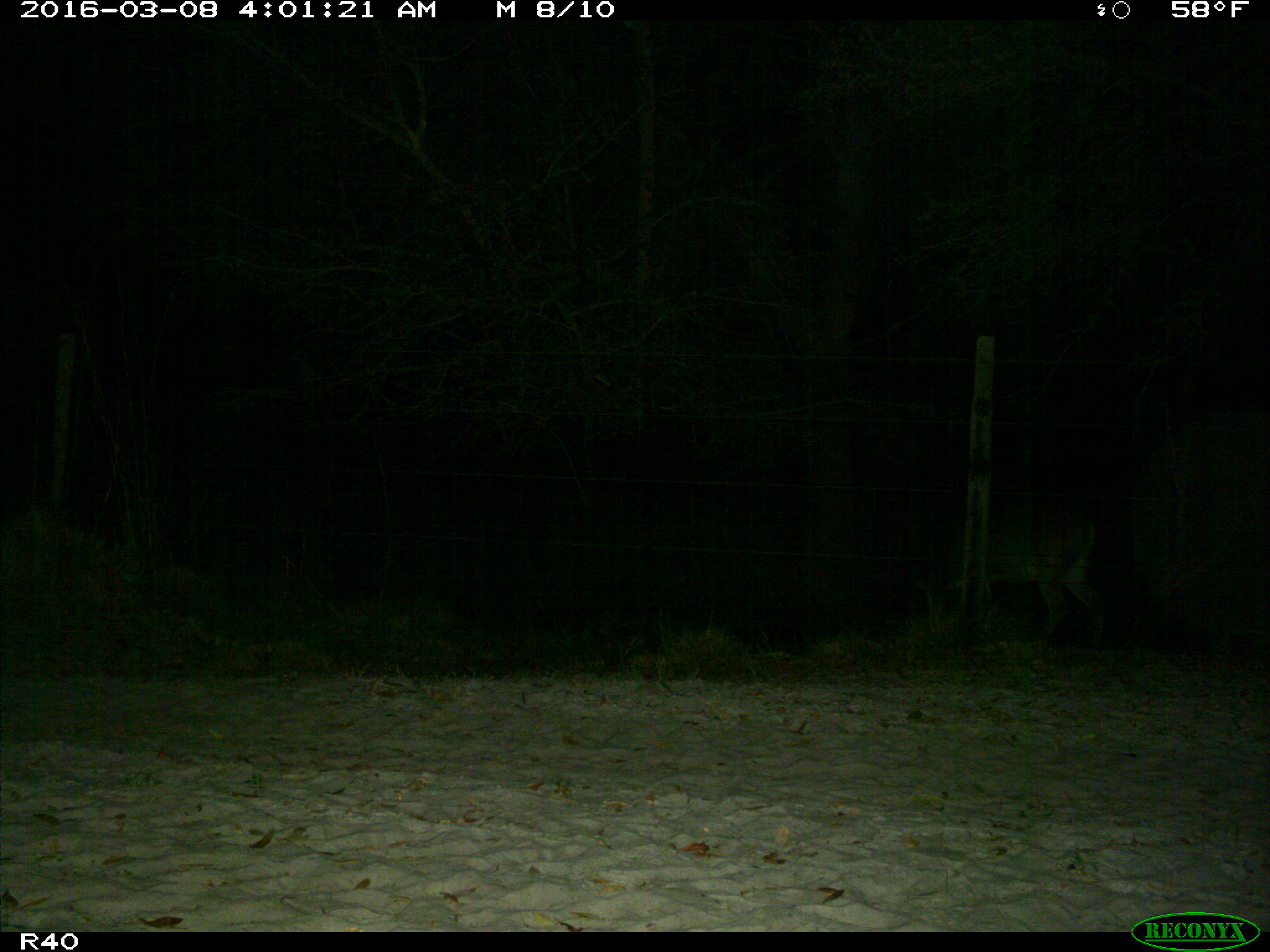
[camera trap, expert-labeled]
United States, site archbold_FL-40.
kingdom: Animalia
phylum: Chordata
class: Mammalia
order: Artiodactyla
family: Cervidae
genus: Odocoileus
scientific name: Odocoileus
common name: deer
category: unidentified deer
Unidentified deer (deer) (Odocoileus).